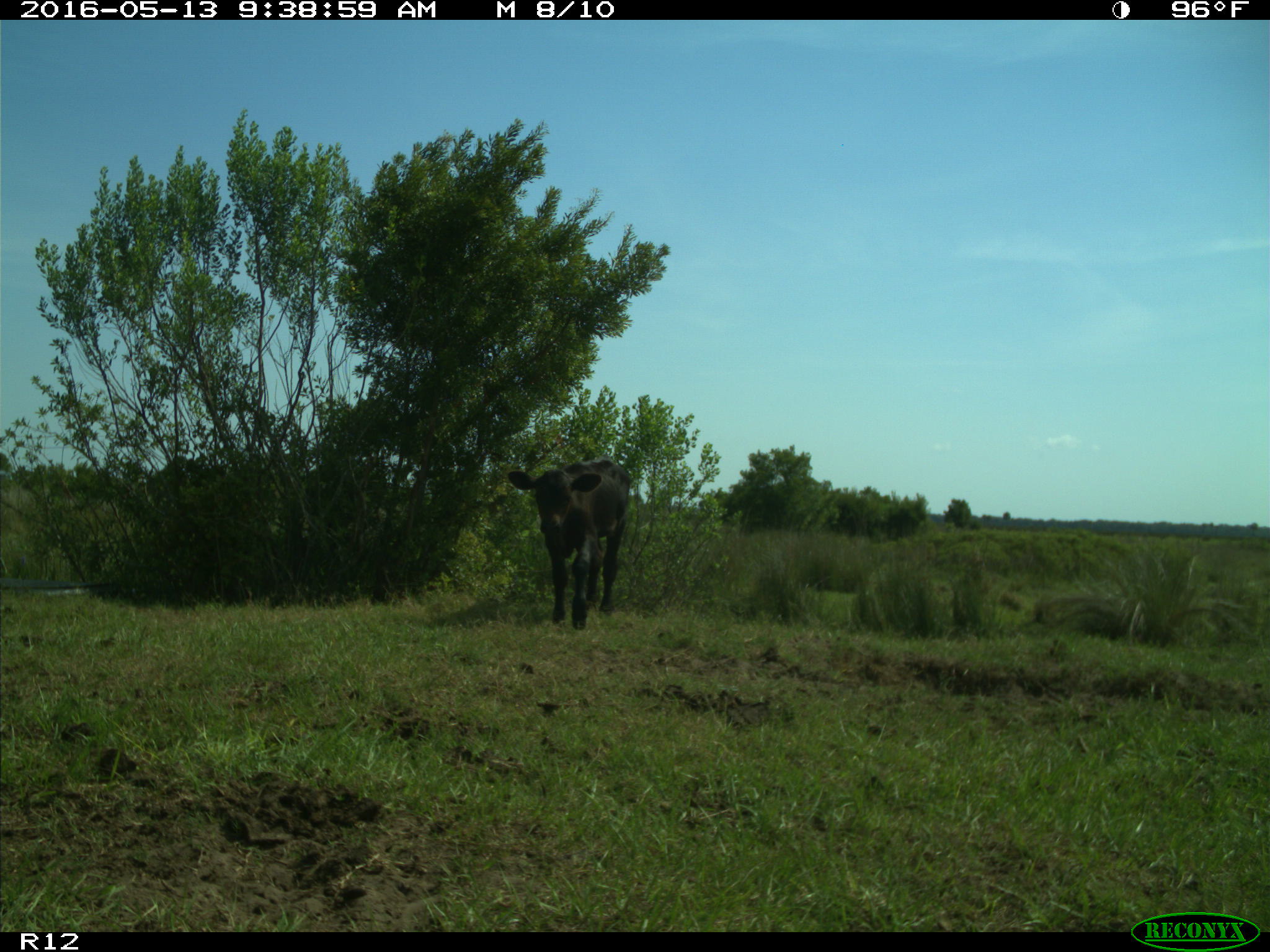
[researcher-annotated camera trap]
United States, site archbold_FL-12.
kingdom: Animalia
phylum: Chordata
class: Mammalia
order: Artiodactyla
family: Bovidae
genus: Bos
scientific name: Bos taurus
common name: domestic cow